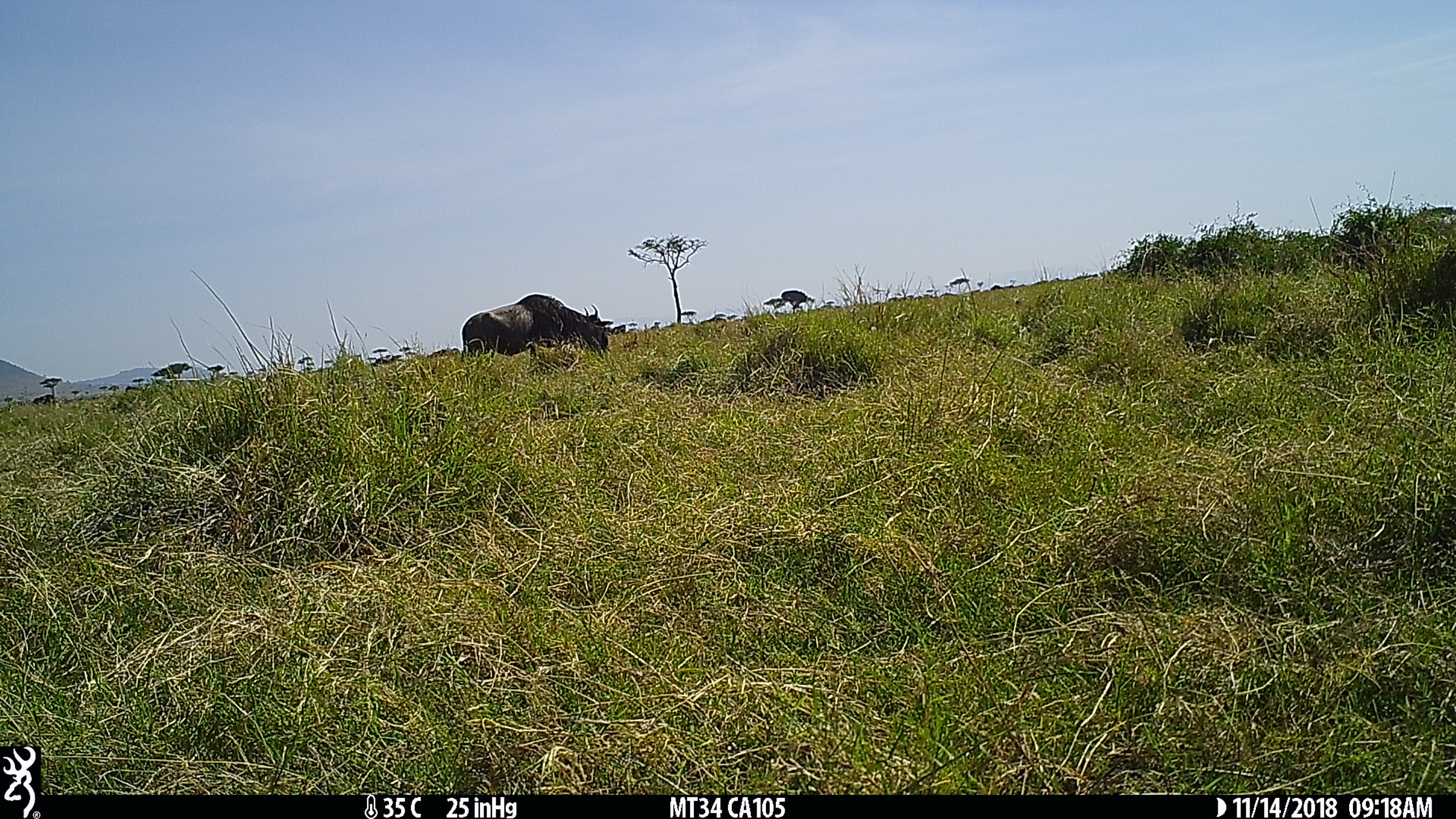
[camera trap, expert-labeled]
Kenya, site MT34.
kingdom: Animalia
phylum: Chordata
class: Mammalia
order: Artiodactyla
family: Bovidae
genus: Connochaetes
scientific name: Connochaetes taurinus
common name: blue wildebeest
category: wildebeest